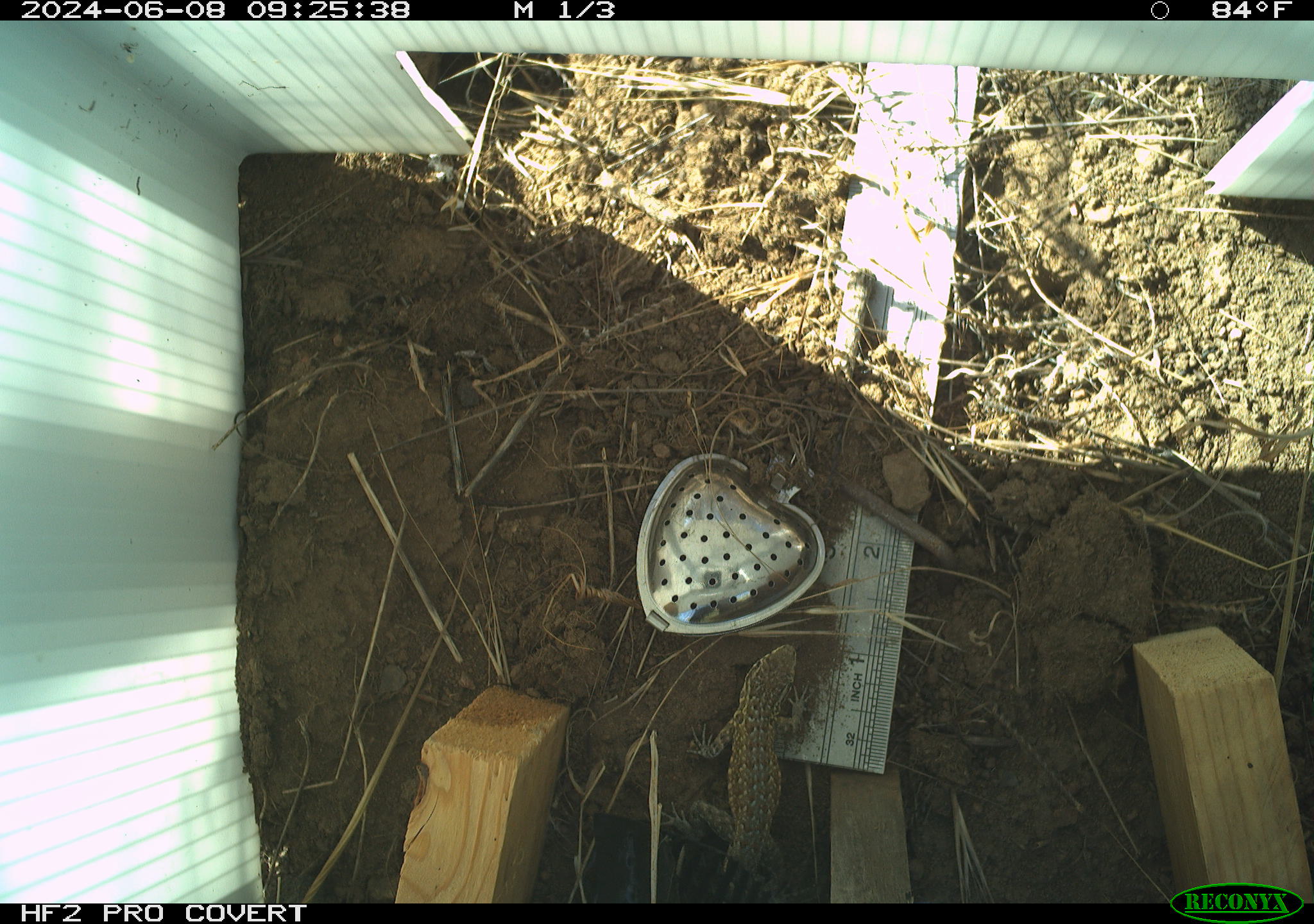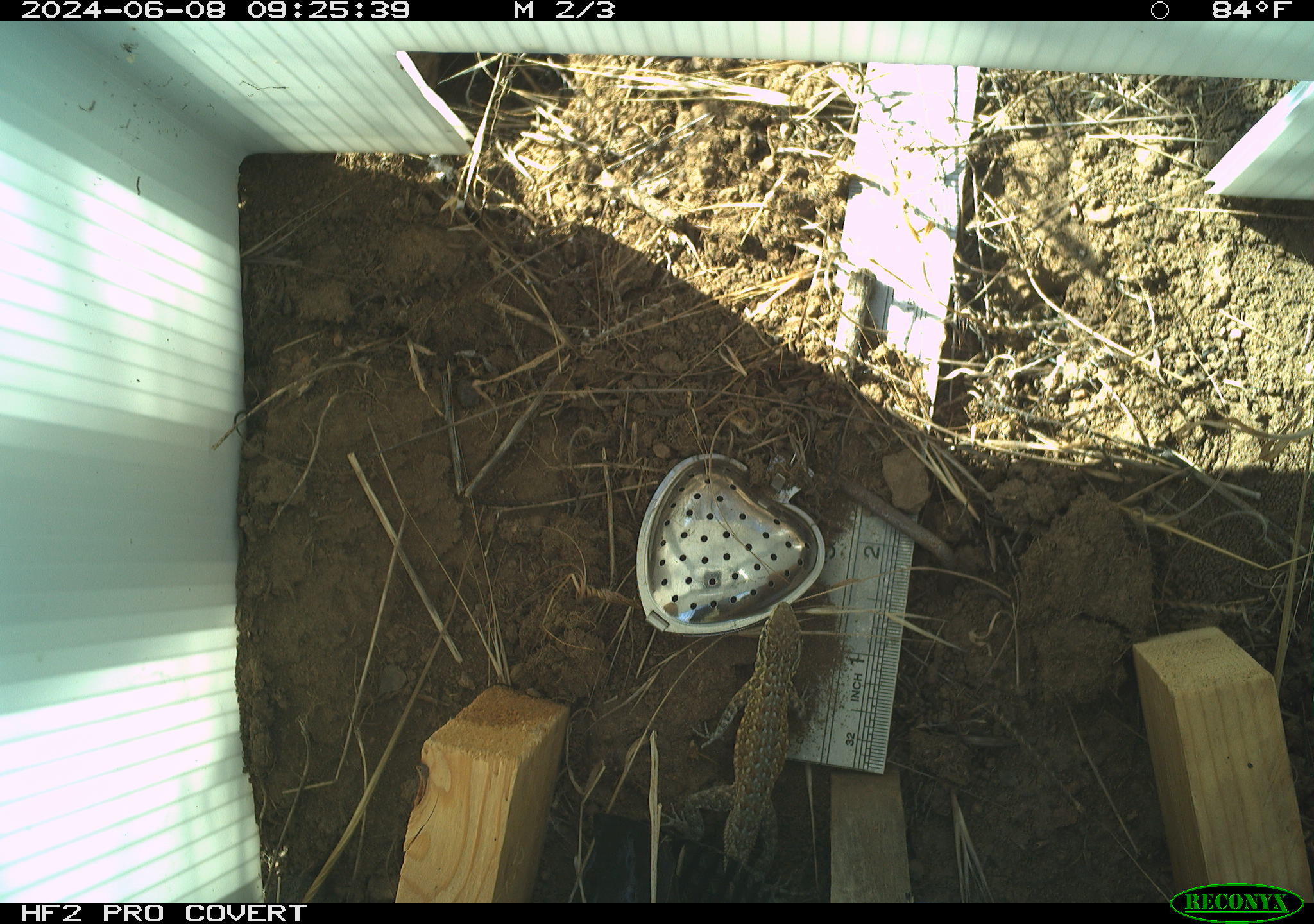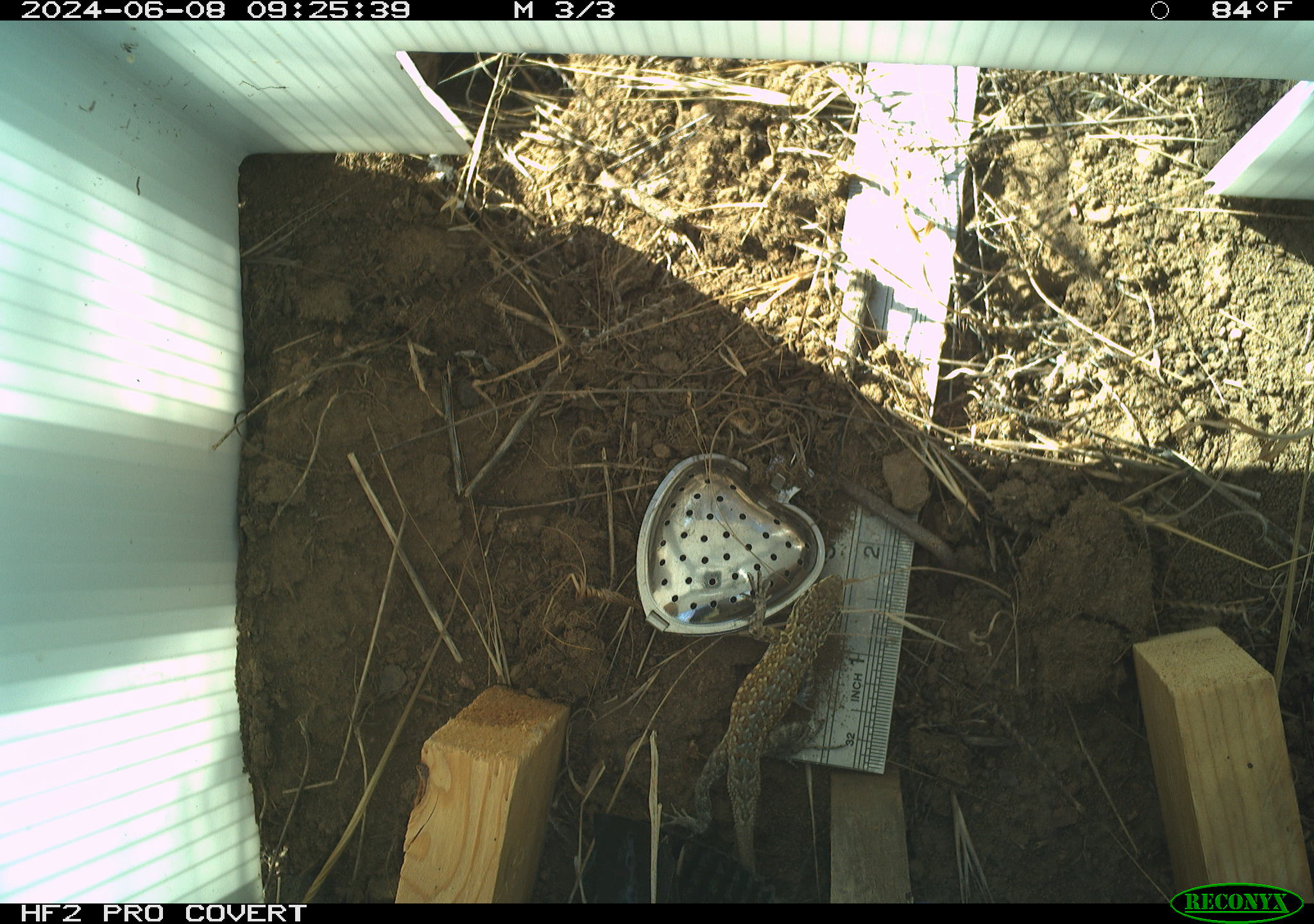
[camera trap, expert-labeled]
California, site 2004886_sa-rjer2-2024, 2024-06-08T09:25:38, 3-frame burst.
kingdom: Animalia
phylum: Chordata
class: Reptilia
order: Squamata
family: Phrynosomatidae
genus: Uta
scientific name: Uta stansburiana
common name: common side-blotched lizard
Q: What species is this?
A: Common side-blotched lizard (Uta stansburiana).